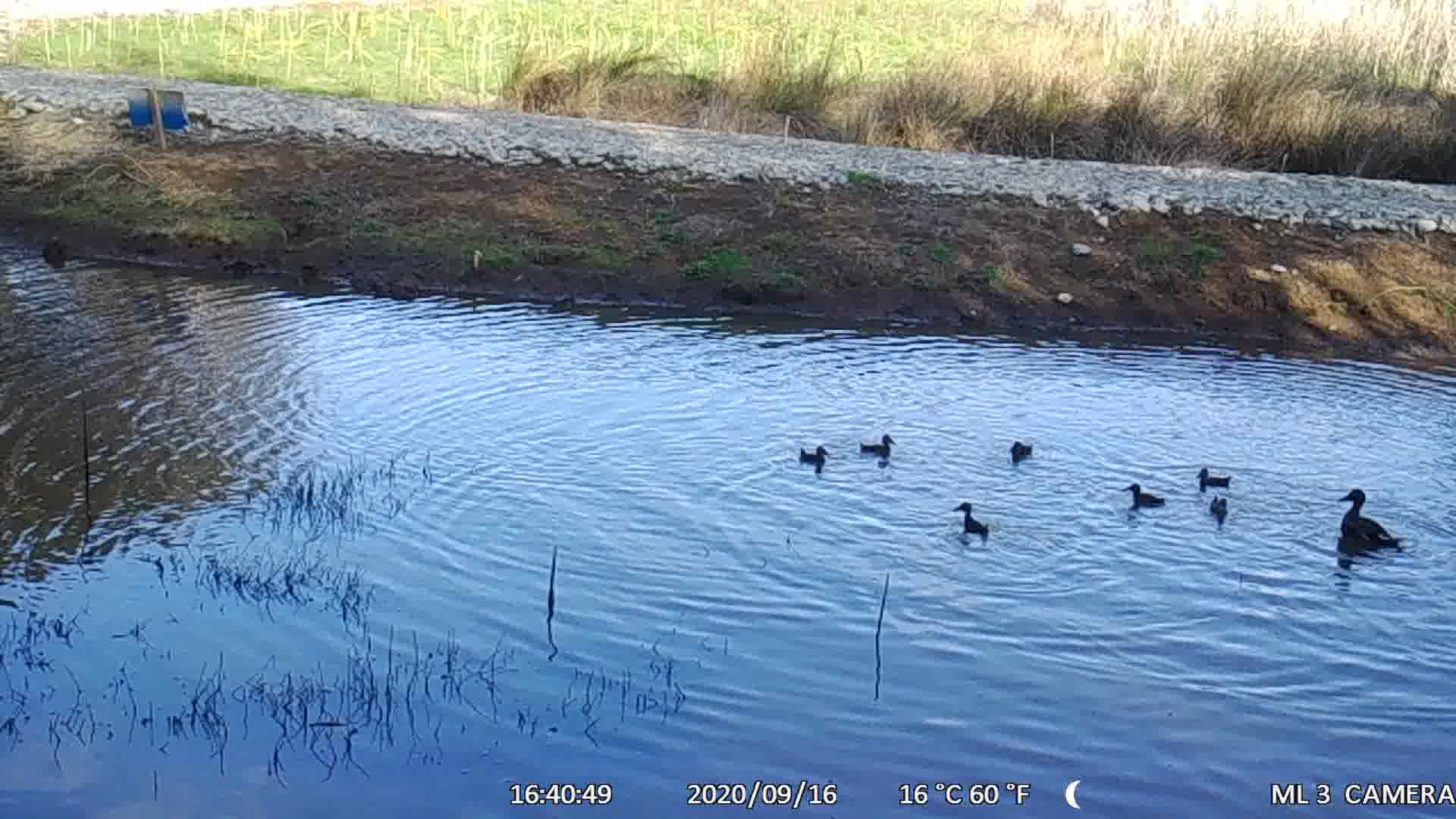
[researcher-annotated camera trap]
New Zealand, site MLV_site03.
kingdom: Animalia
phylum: Chordata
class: Aves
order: Anseriformes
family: Anatidae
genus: Anas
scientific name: Anas chlorotis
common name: brown teal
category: pateke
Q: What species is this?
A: Pateke (brown teal) (Anas chlorotis).